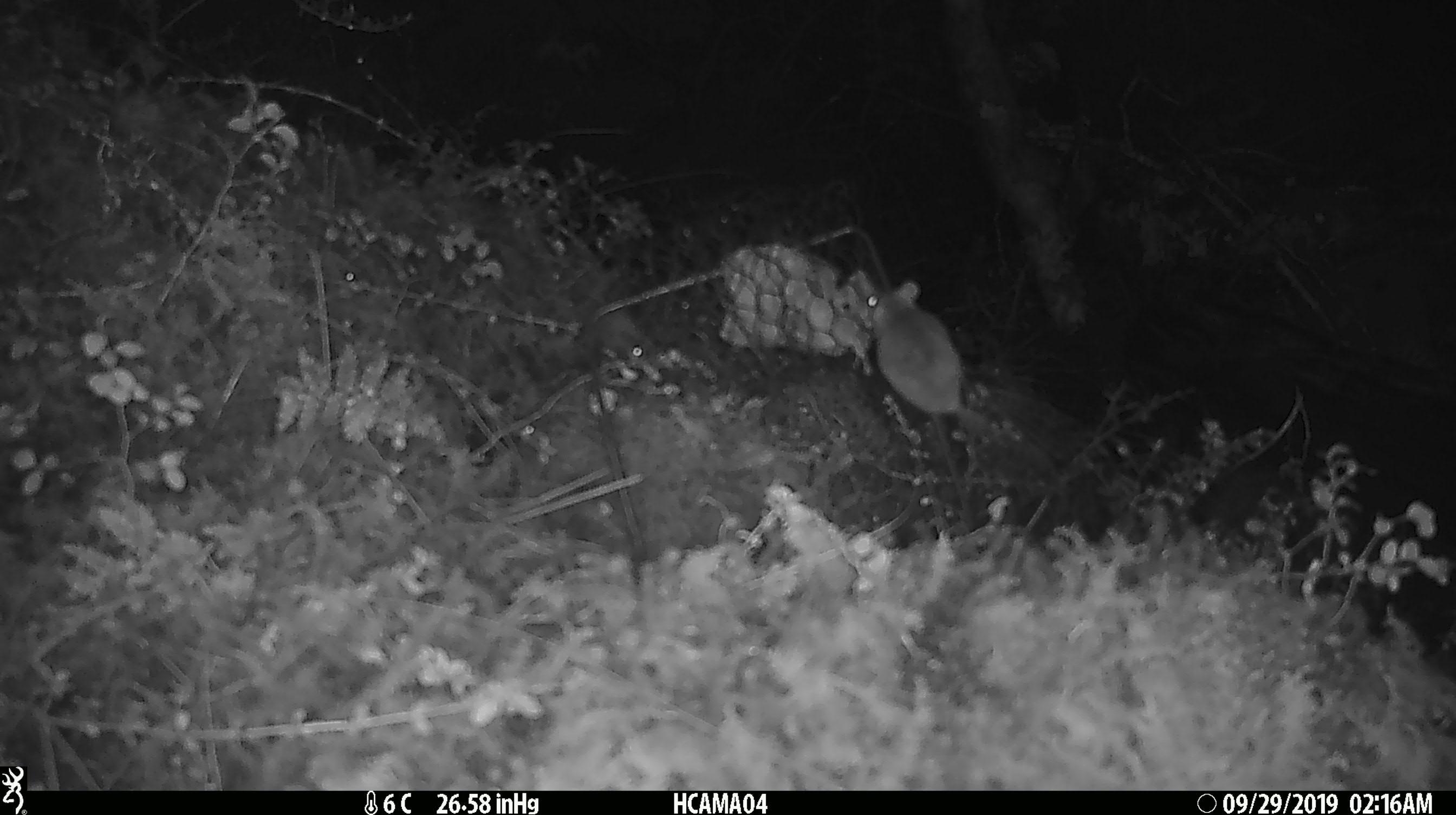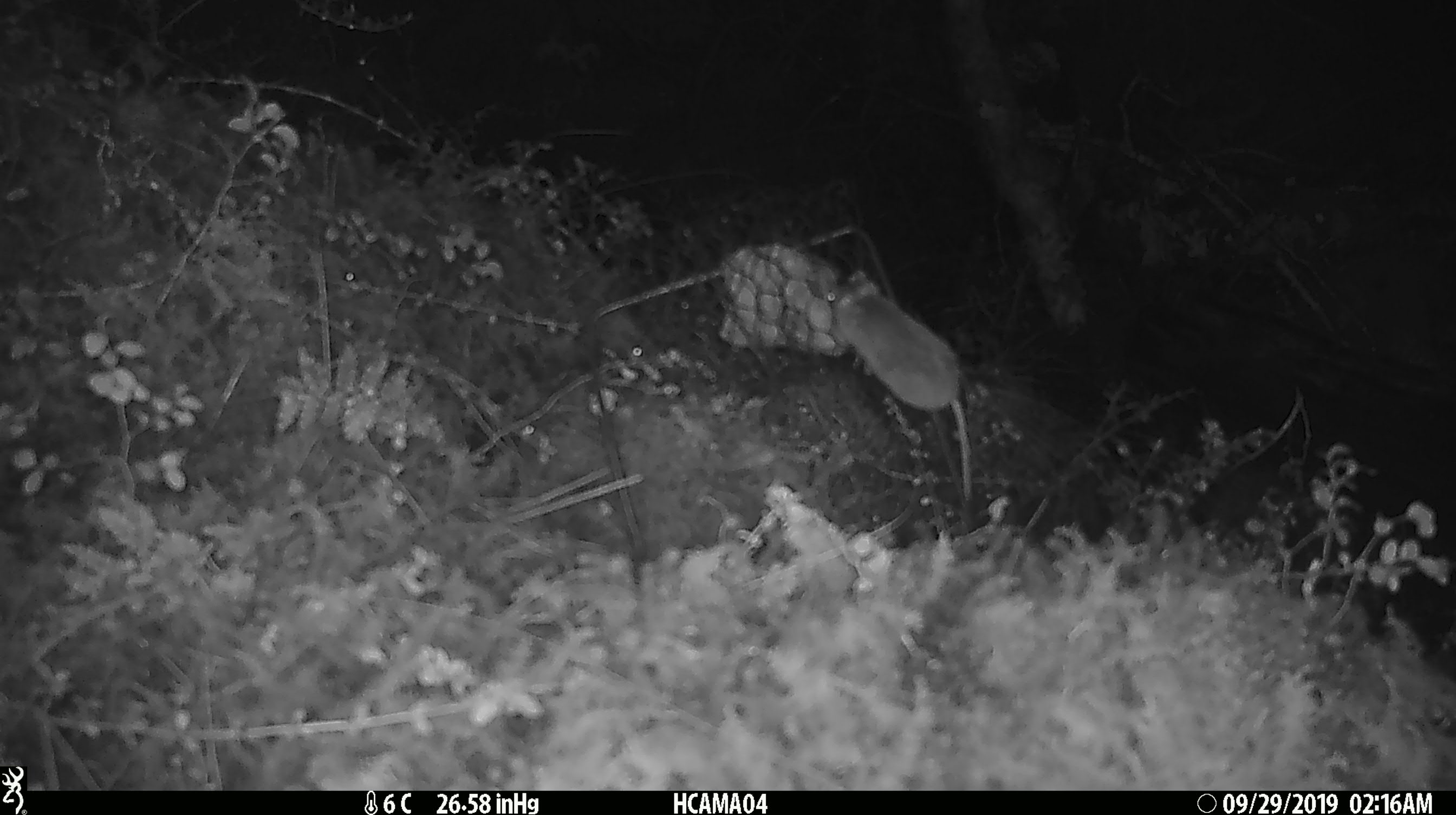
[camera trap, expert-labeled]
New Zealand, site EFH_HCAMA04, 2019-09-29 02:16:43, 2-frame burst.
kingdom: Animalia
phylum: Chordata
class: Mammalia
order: Rodentia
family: Muridae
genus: Mus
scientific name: Mus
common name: mouse